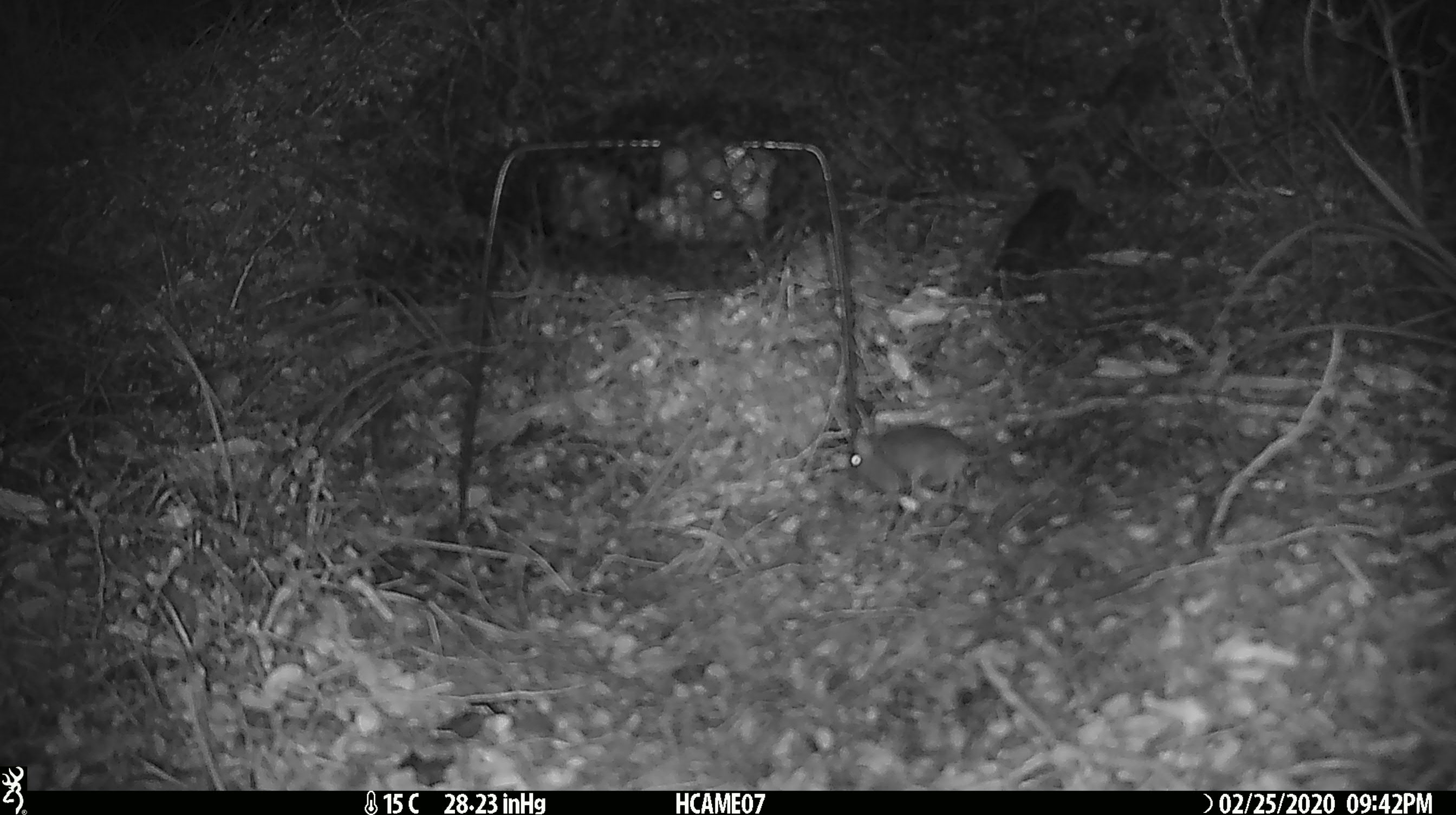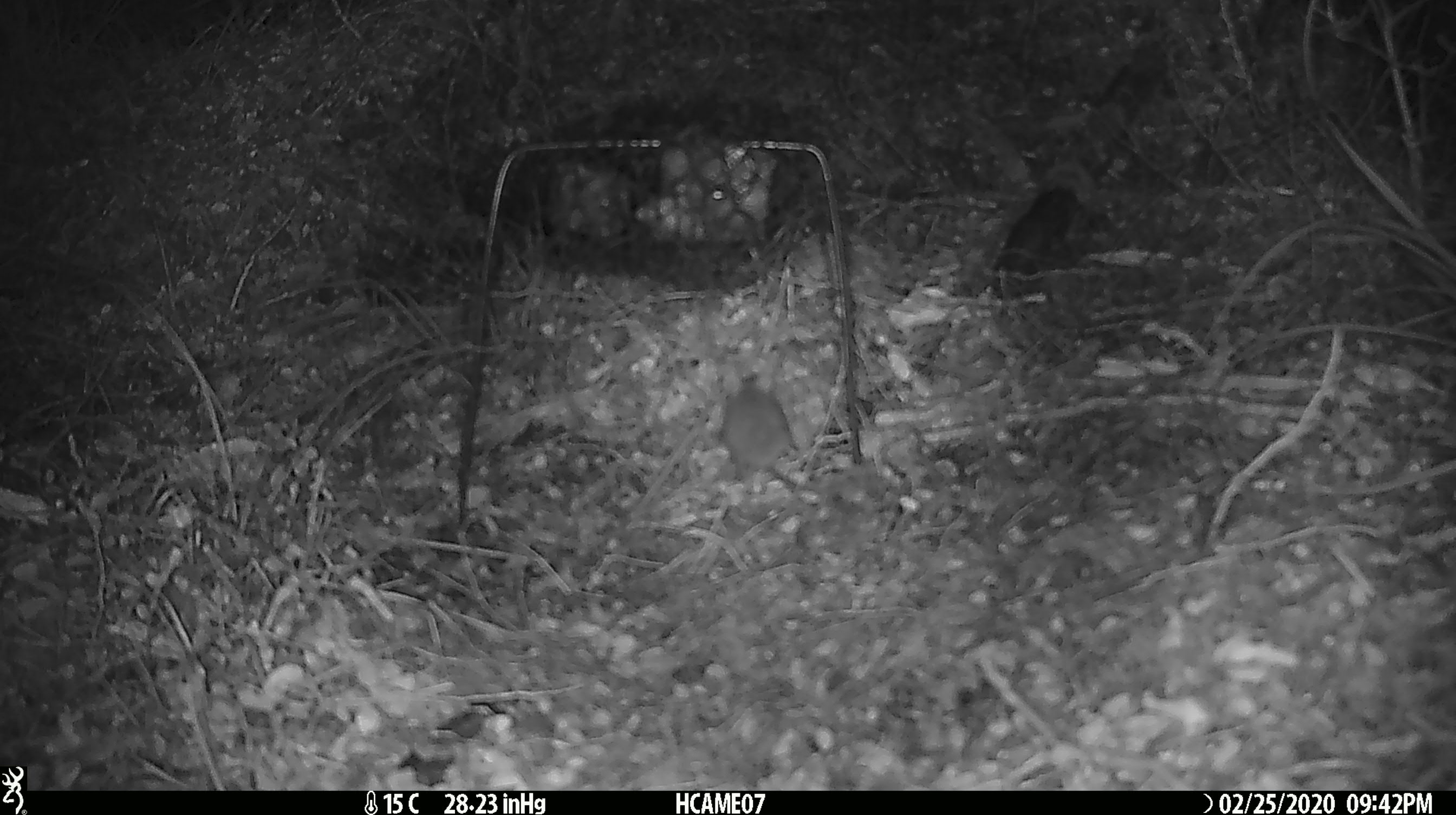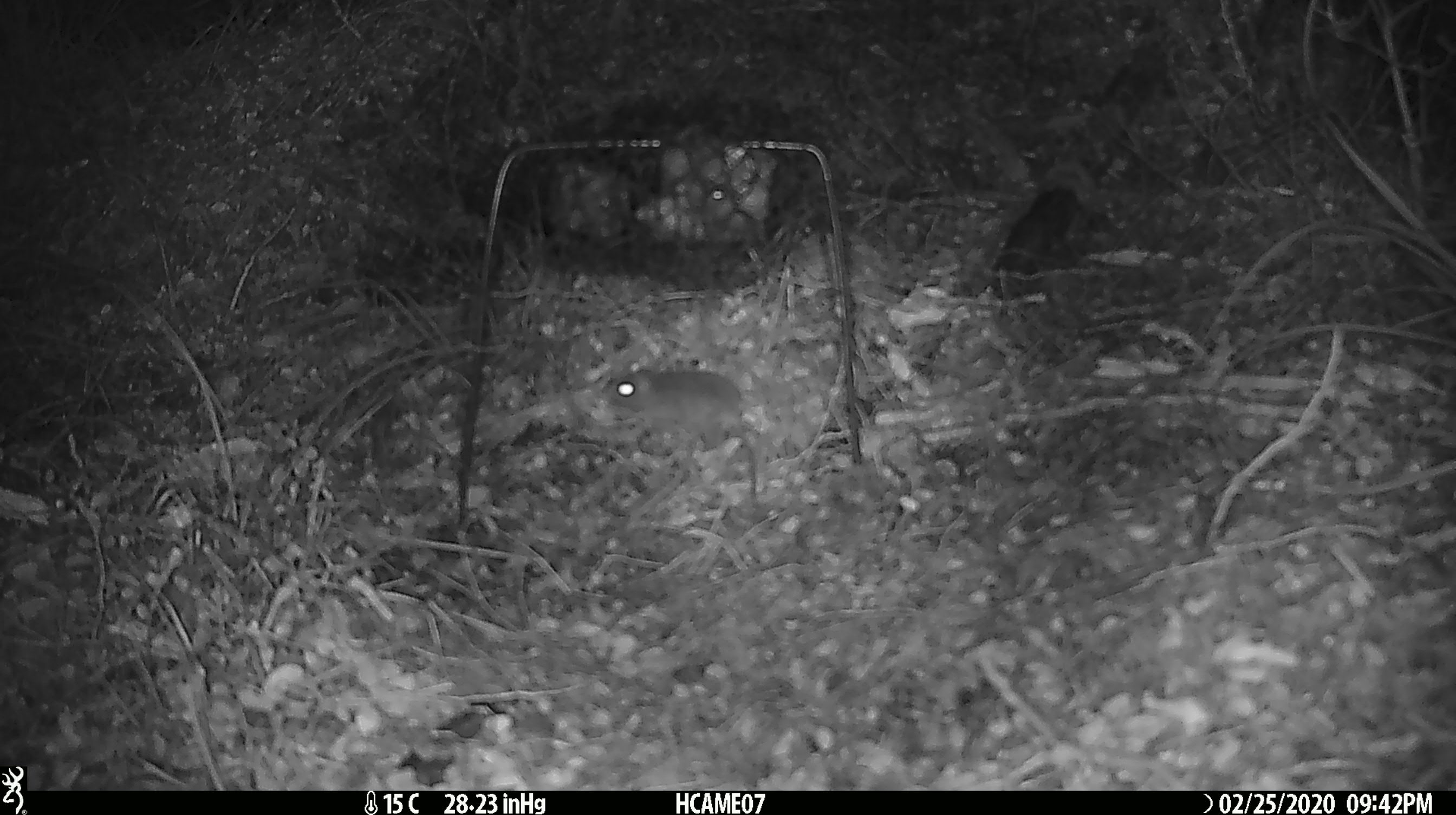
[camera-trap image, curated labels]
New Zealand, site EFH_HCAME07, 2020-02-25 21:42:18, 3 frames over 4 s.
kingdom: Animalia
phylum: Chordata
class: Mammalia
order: Rodentia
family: Muridae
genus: Mus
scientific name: Mus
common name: mouse